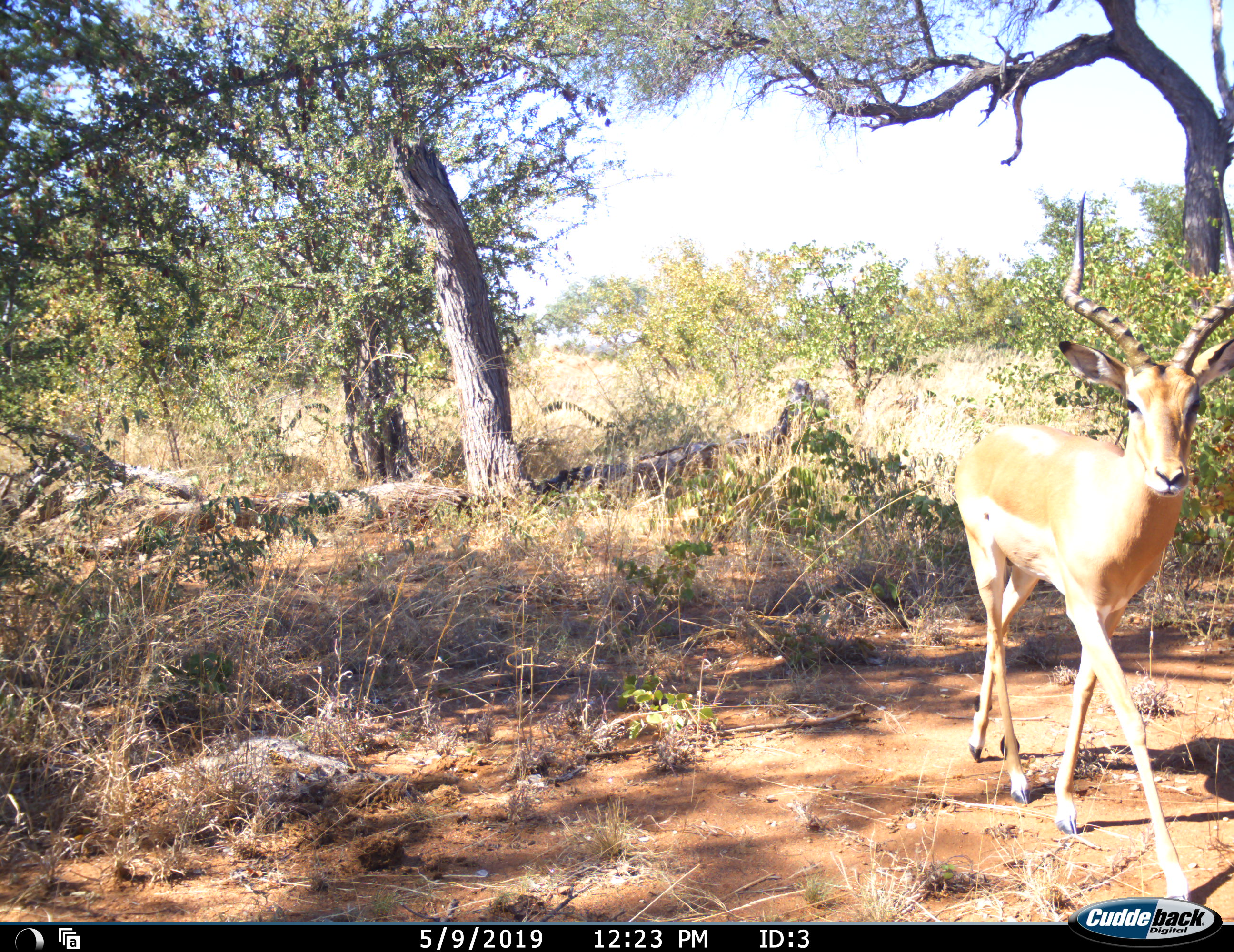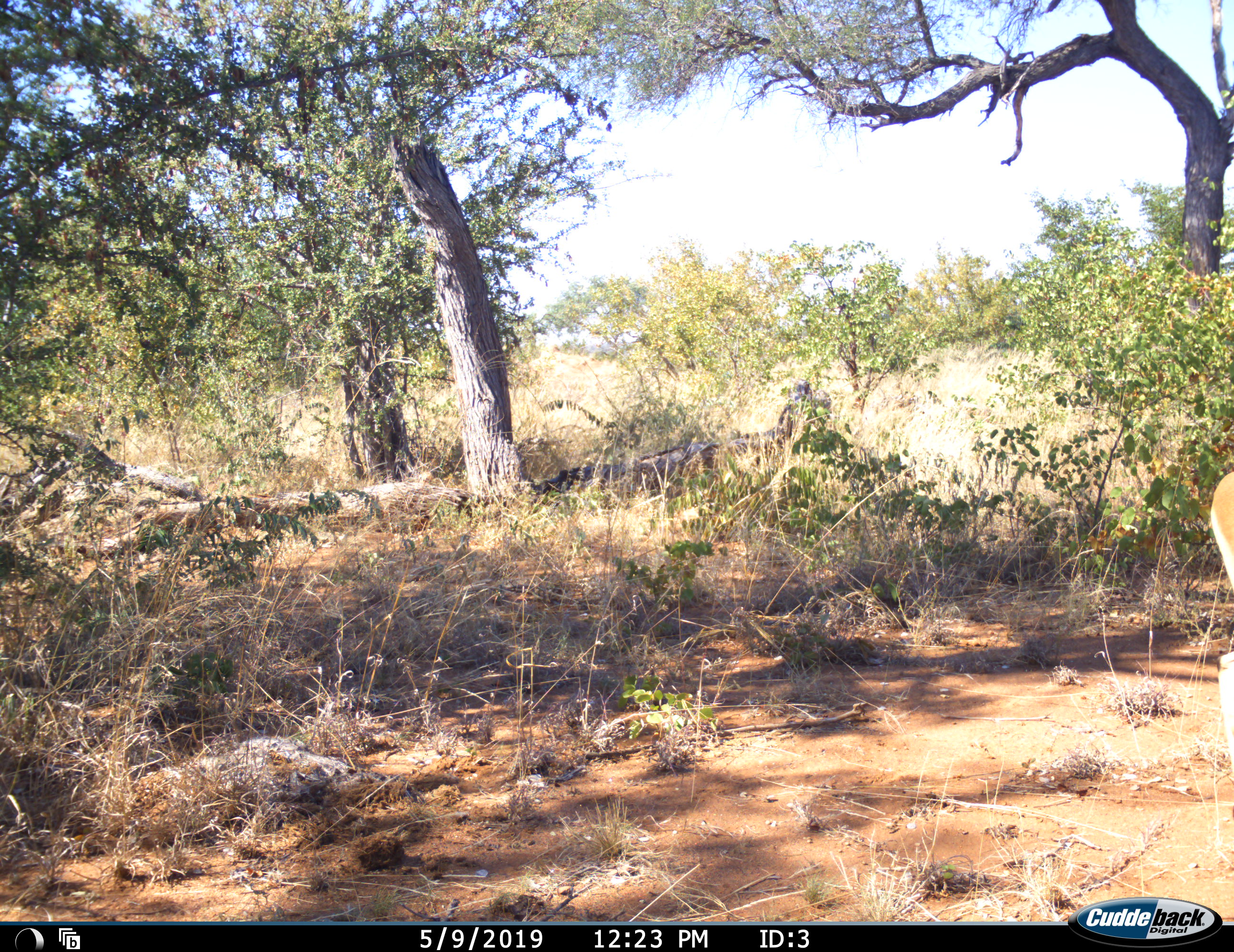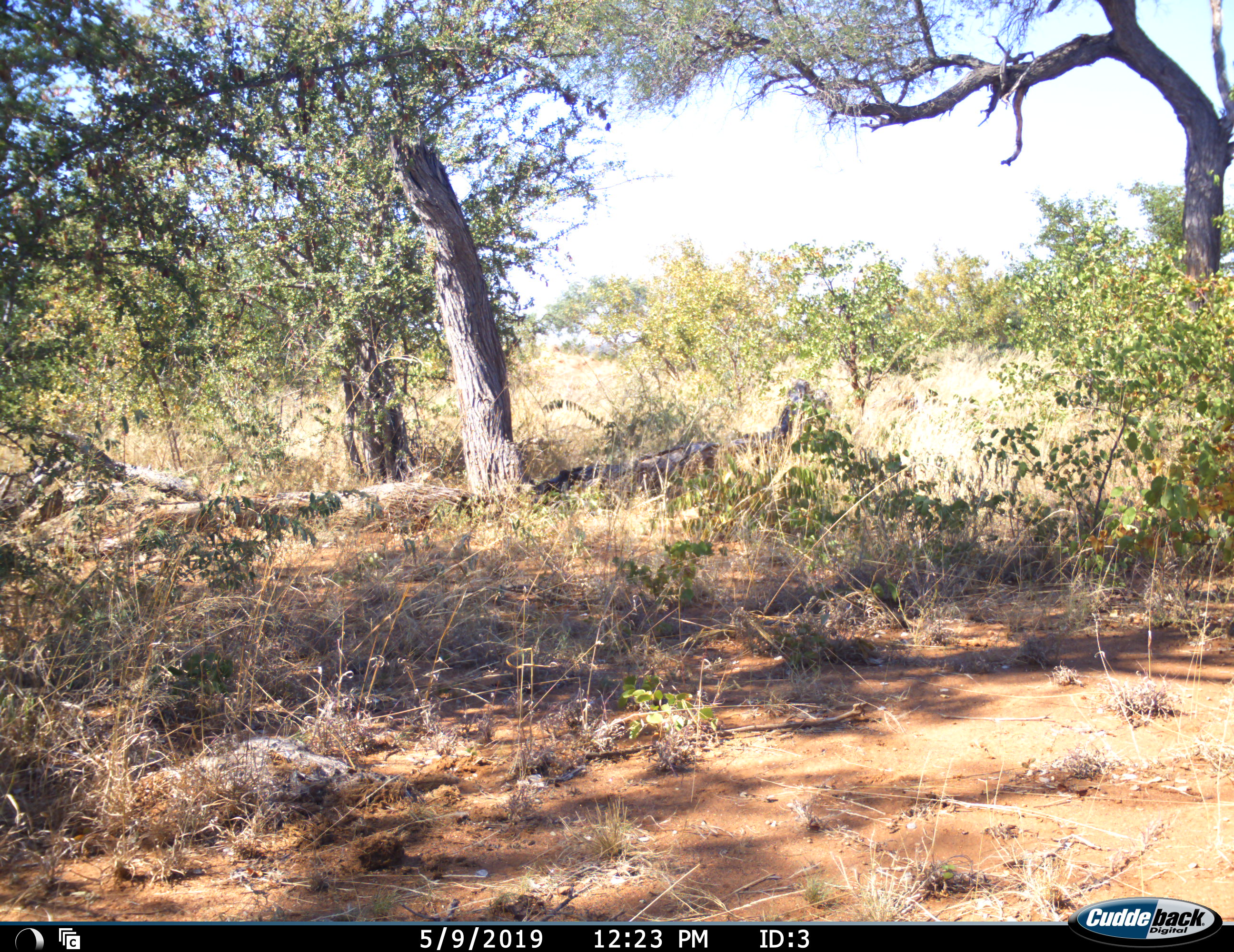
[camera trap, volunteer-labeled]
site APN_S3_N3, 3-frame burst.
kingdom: Animalia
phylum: Chordata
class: Mammalia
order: Artiodactyla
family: Bovidae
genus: Aepyceros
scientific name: Aepyceros melampus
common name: impala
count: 1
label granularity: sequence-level